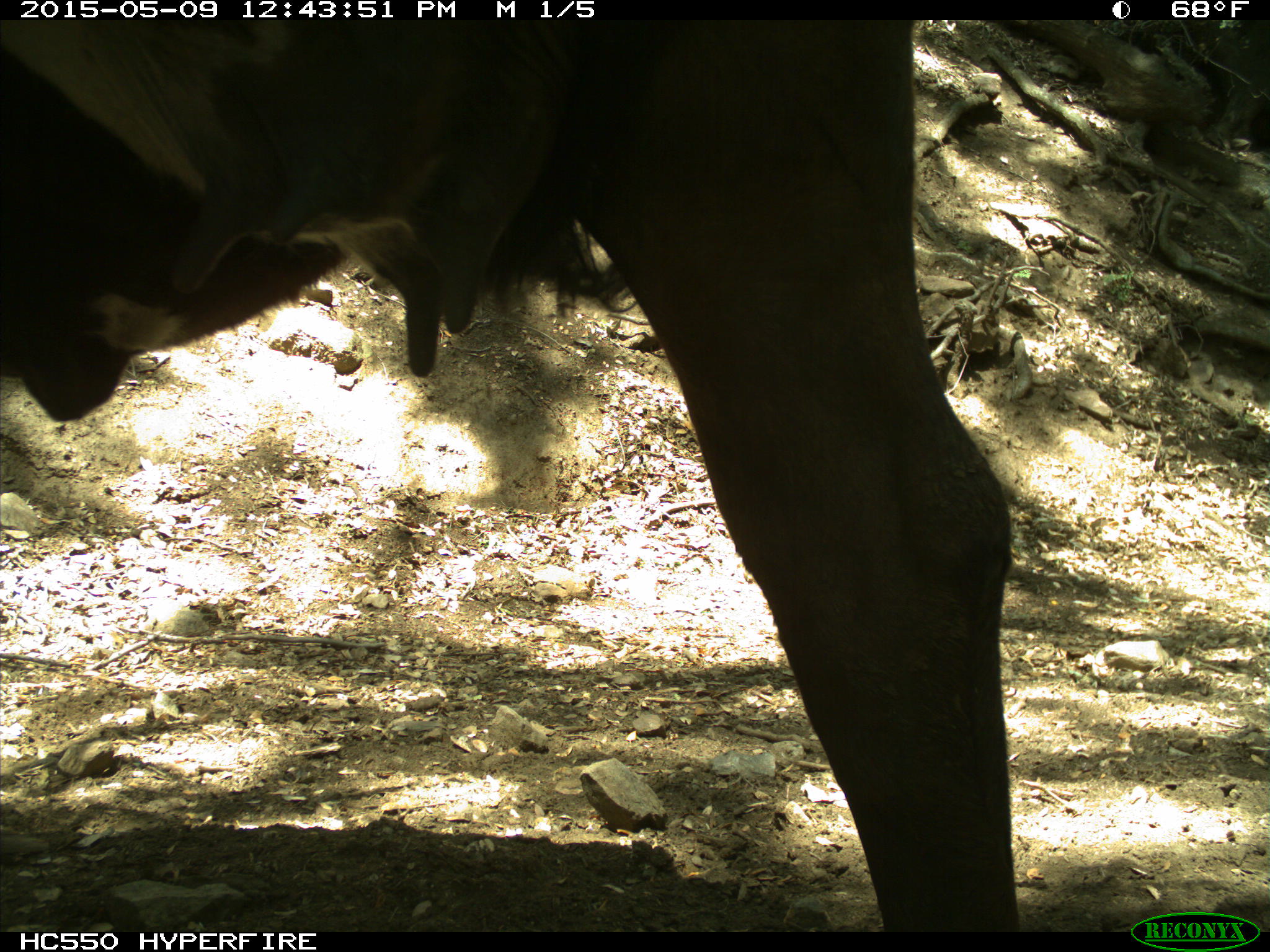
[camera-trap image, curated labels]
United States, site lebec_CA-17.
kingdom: Animalia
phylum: Chordata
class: Mammalia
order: Artiodactyla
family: Bovidae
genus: Bos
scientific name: Bos taurus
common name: domestic cow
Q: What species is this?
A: Bos taurus (domestic cow).